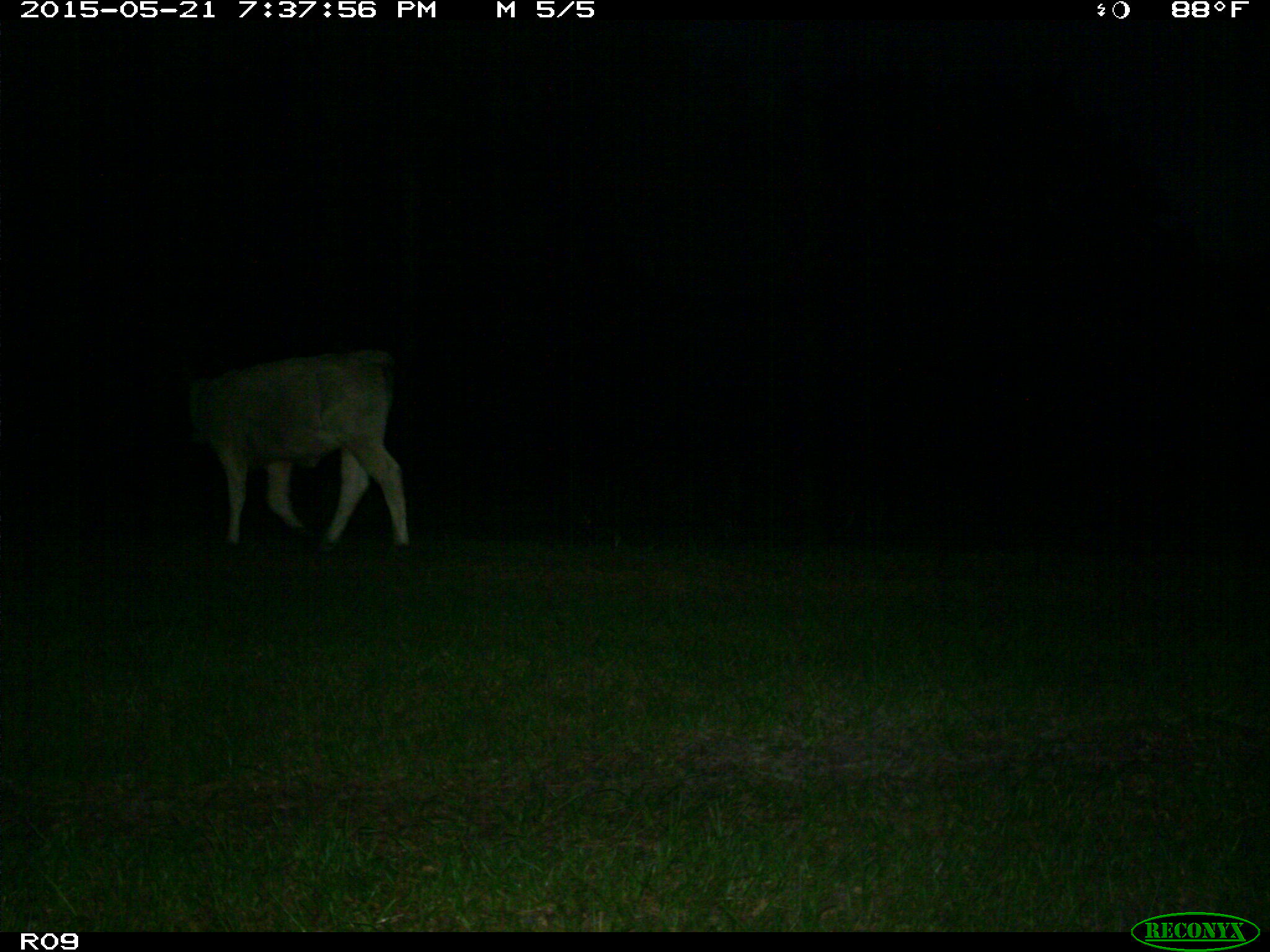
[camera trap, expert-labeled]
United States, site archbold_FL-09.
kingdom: Animalia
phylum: Chordata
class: Mammalia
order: Artiodactyla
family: Bovidae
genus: Bos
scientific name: Bos taurus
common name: domestic cow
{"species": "Bos taurus (domestic cow)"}